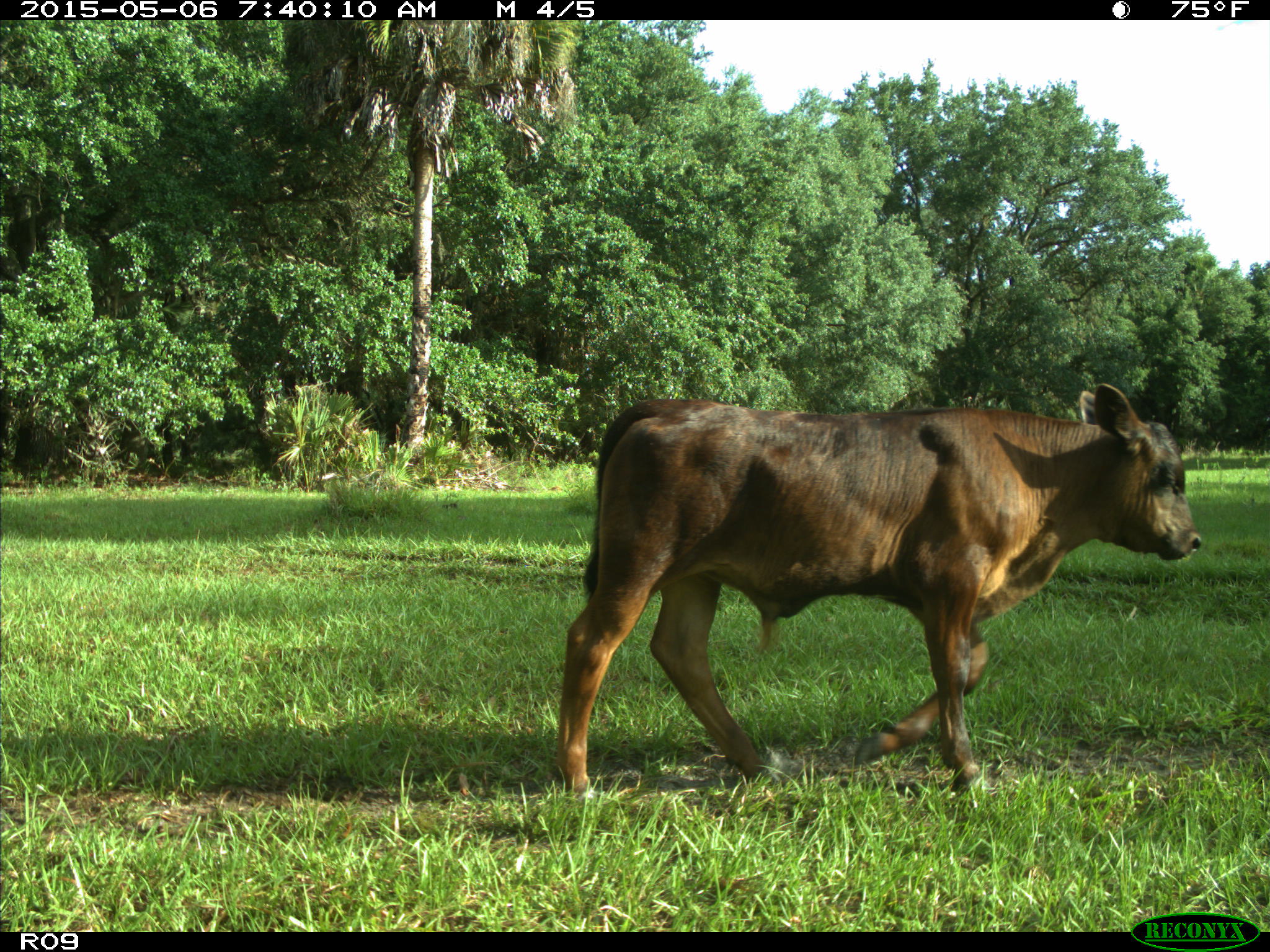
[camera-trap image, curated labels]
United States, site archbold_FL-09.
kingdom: Animalia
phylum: Chordata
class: Mammalia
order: Artiodactyla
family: Bovidae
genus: Bos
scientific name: Bos taurus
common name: domestic cow